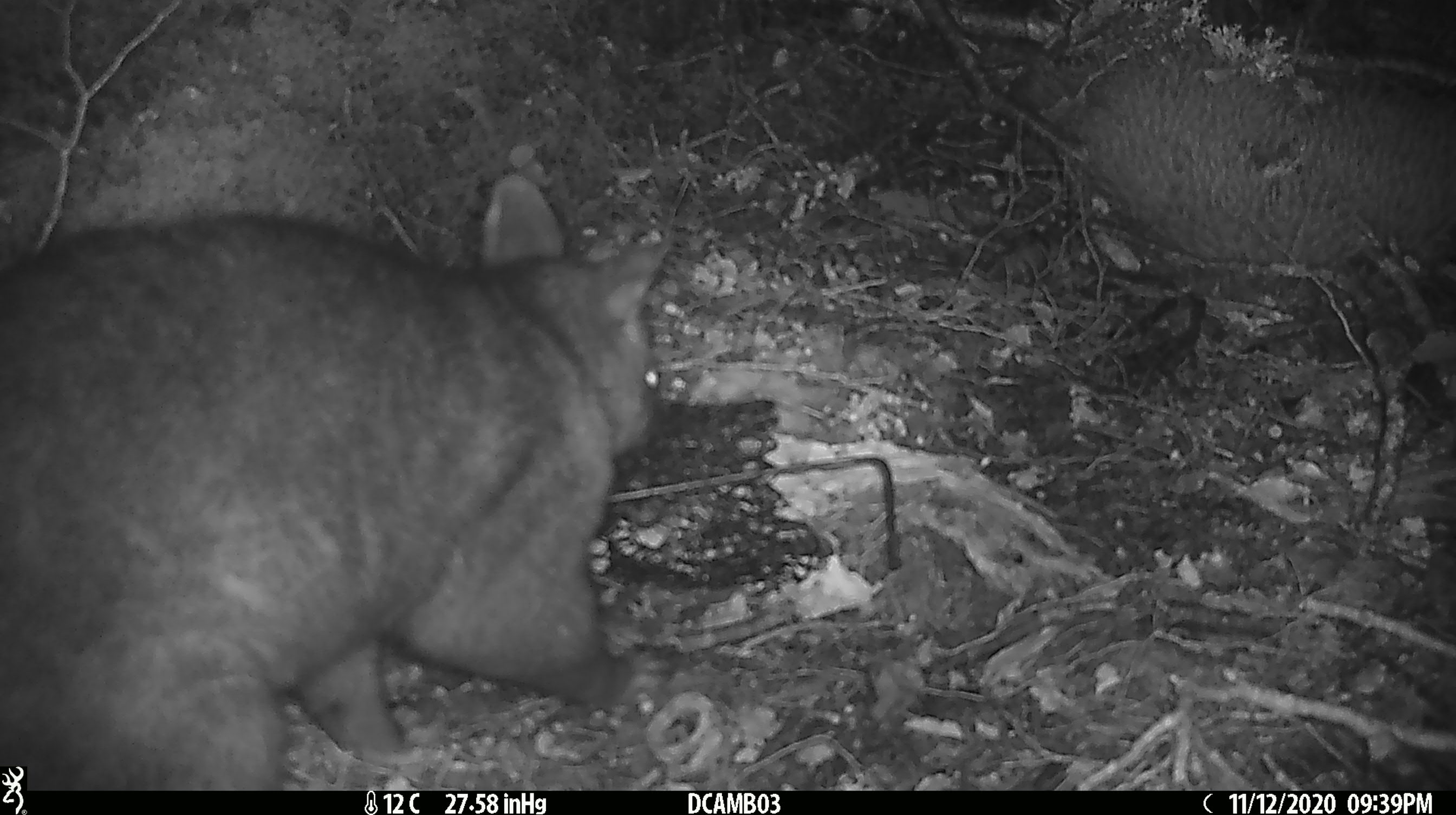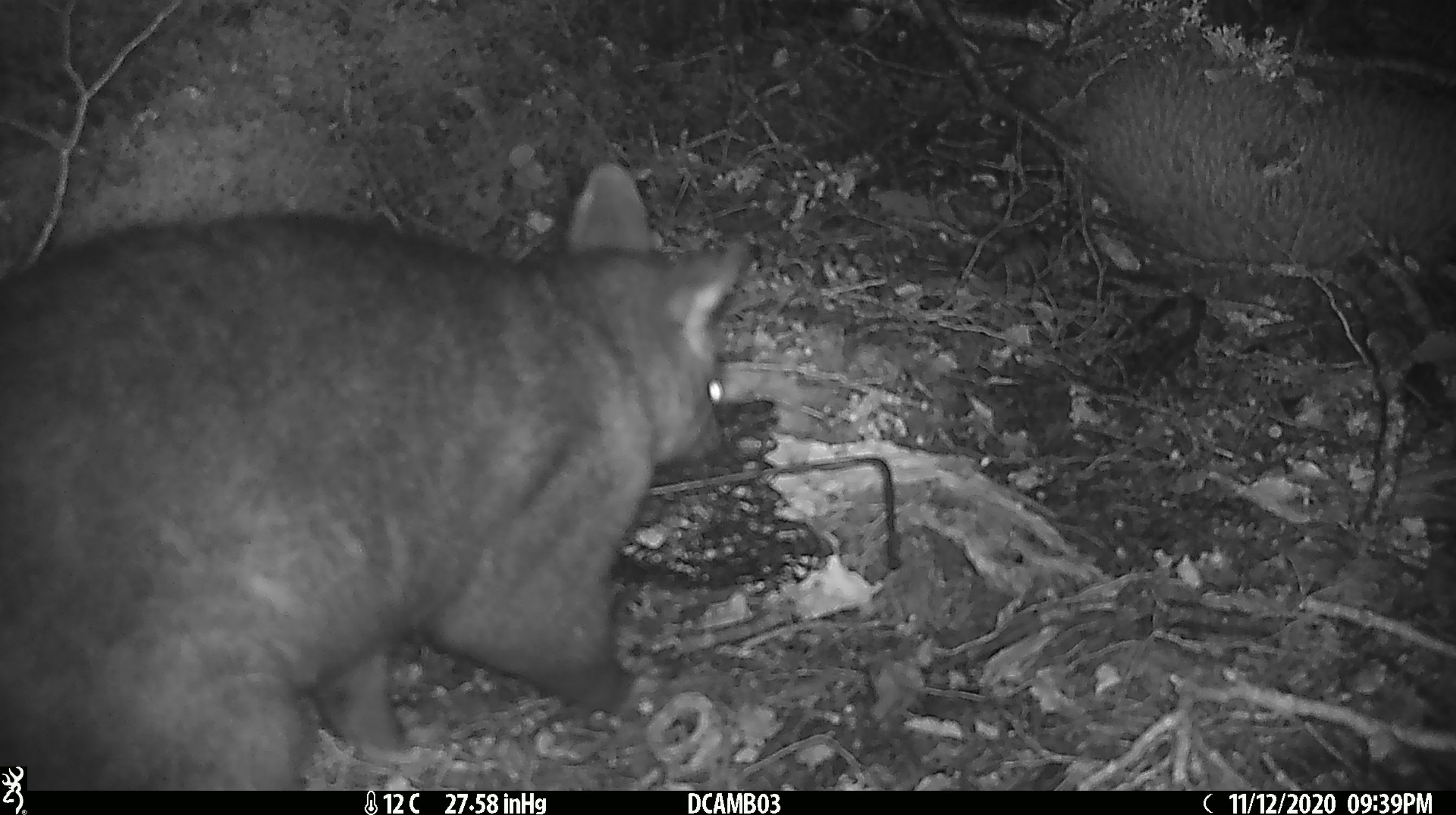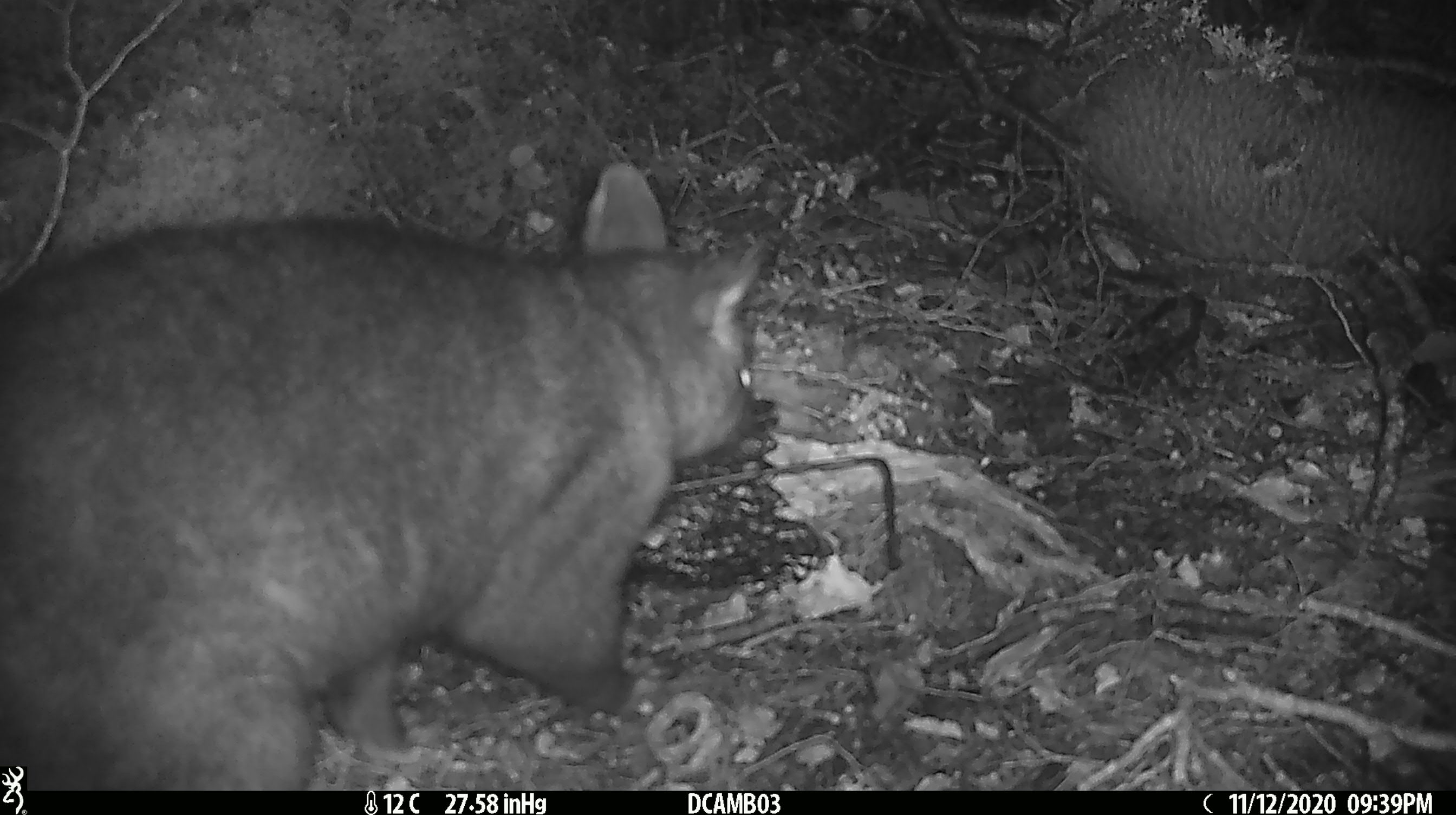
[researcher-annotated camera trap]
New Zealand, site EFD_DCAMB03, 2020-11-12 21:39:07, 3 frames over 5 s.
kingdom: Animalia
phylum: Chordata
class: Mammalia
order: Diprotodontia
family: Phalangeridae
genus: Trichosurus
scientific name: Trichosurus vulpecula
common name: common brushtail possum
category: possum